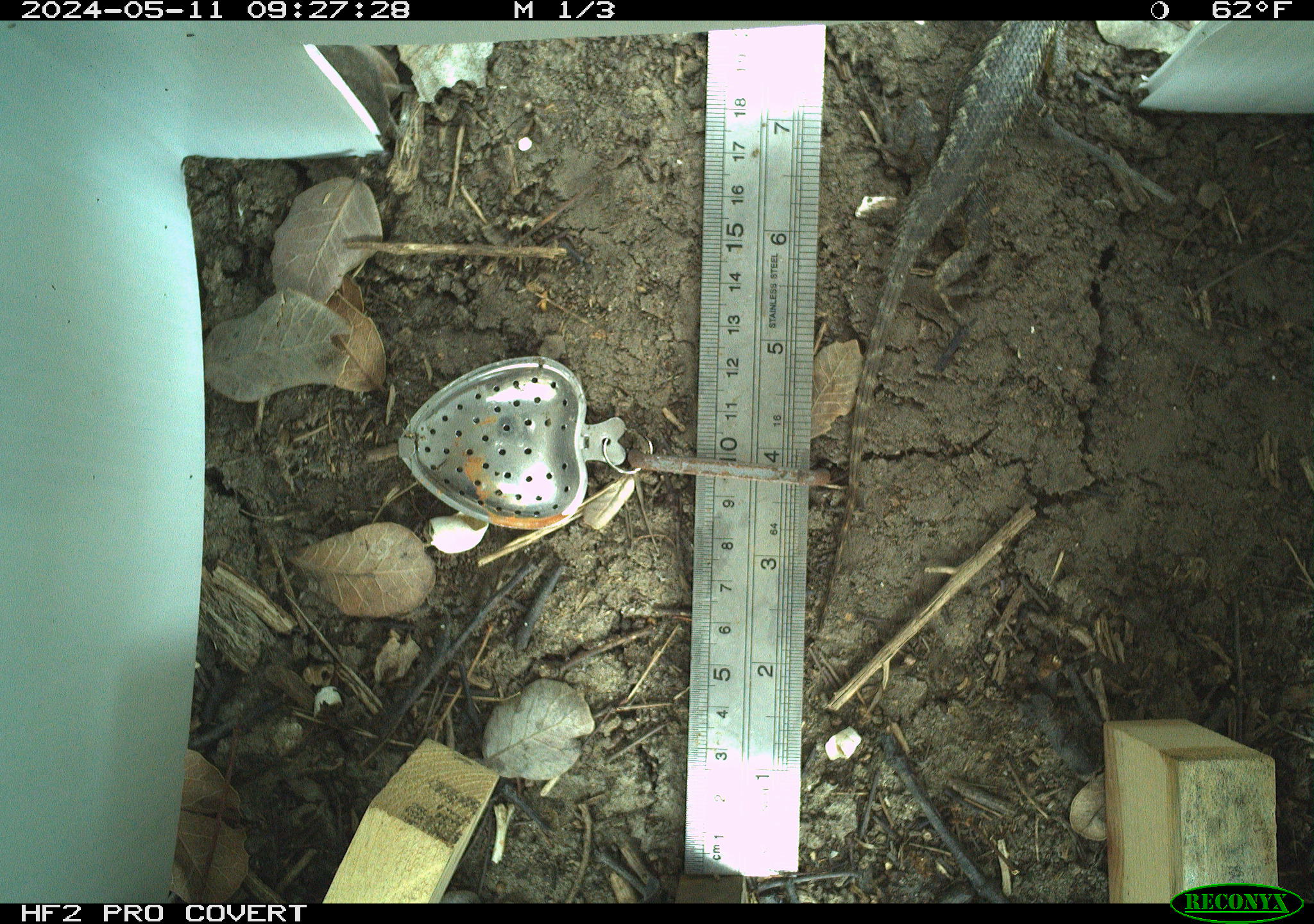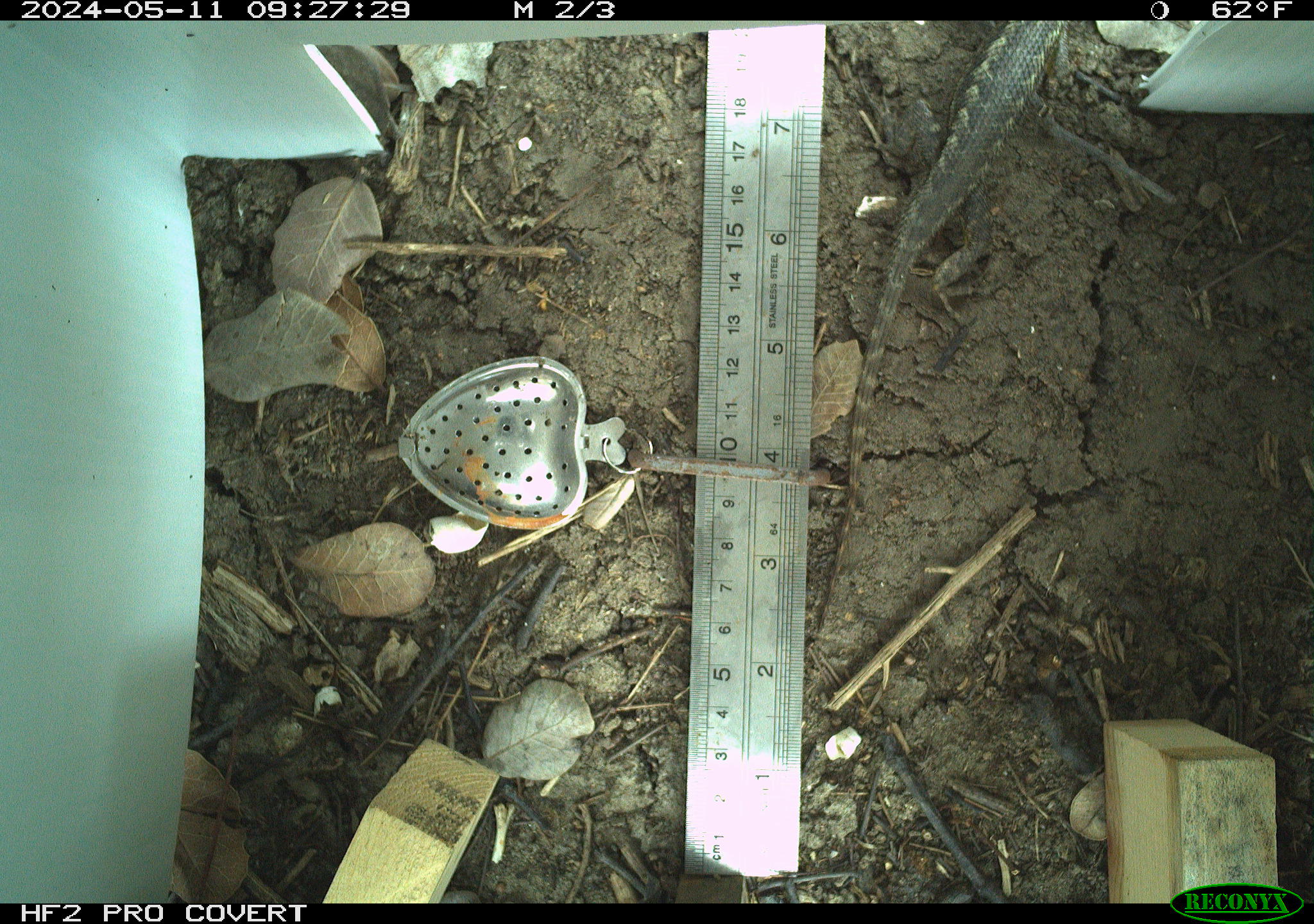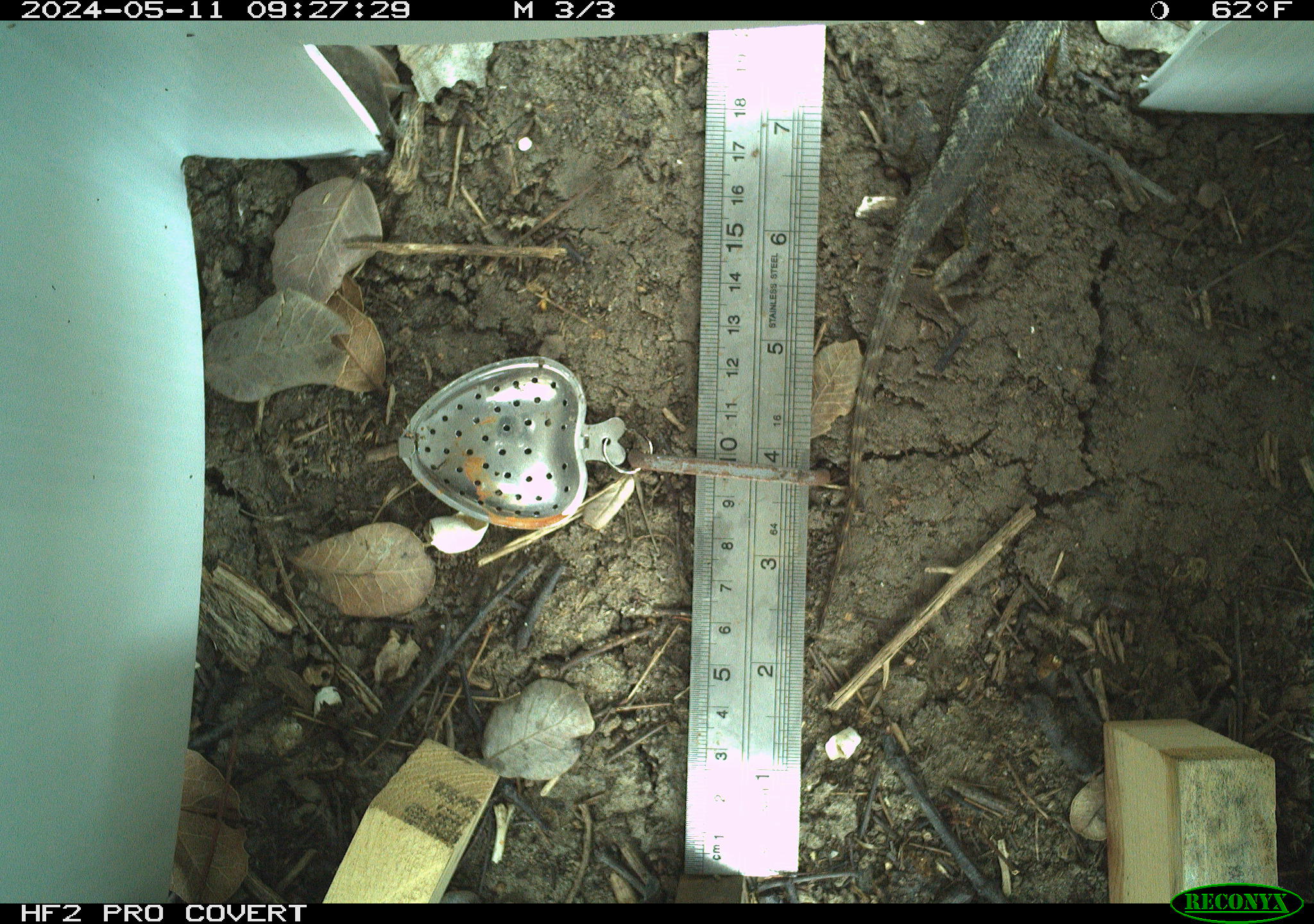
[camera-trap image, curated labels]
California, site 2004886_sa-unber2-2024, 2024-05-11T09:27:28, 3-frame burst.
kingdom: Animalia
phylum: Chordata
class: Reptilia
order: Squamata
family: Phrynosomatidae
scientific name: Phrynosomatidae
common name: phrynosomatid lizards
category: phrynosomatidae family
Phrynosomatidae family (phrynosomatid lizards) (Phrynosomatidae).